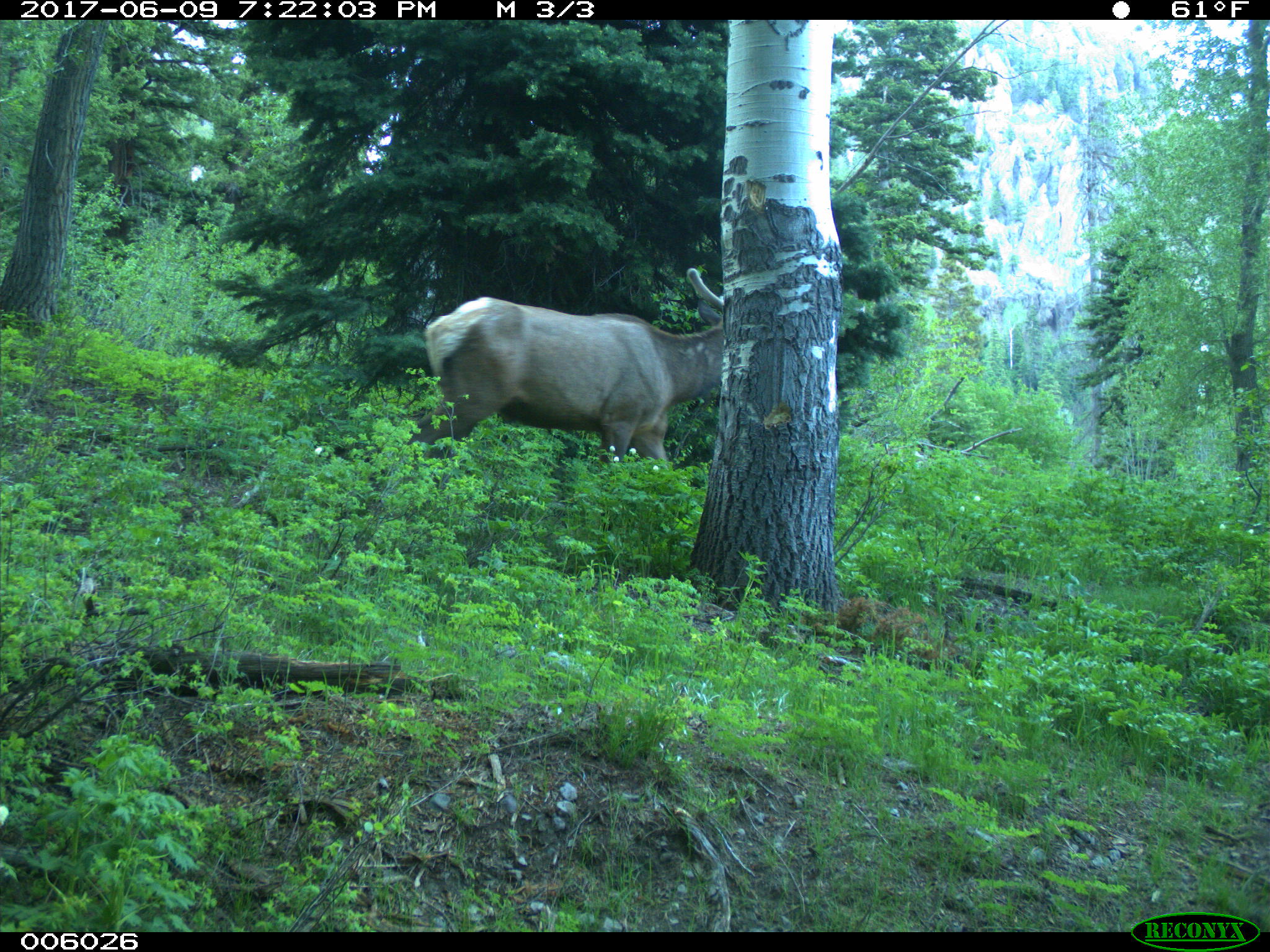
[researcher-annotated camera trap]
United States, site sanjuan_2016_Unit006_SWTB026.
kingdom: Animalia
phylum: Chordata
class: Mammalia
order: Artiodactyla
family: Cervidae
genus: Cervus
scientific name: Cervus elaphus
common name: red deer